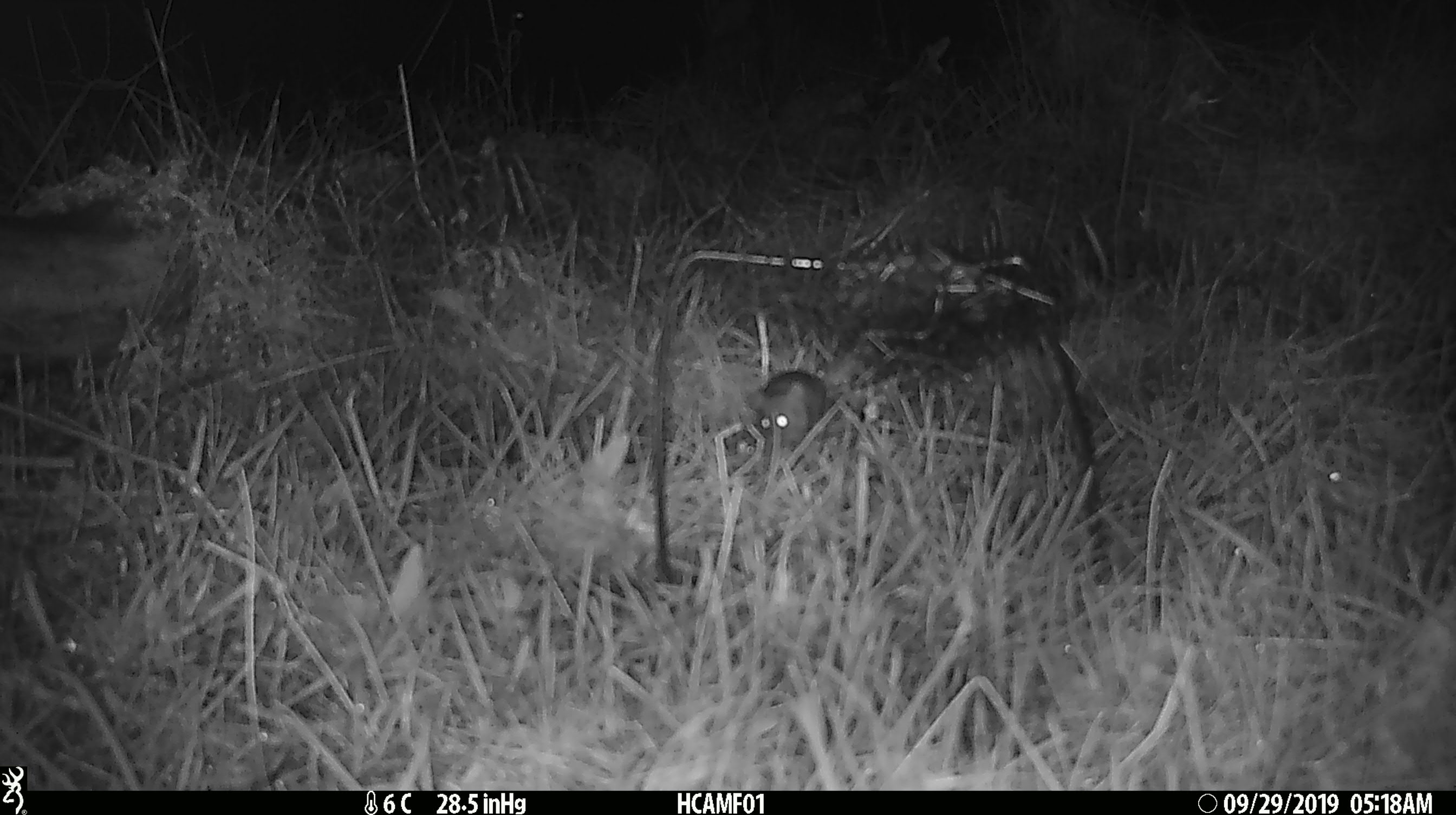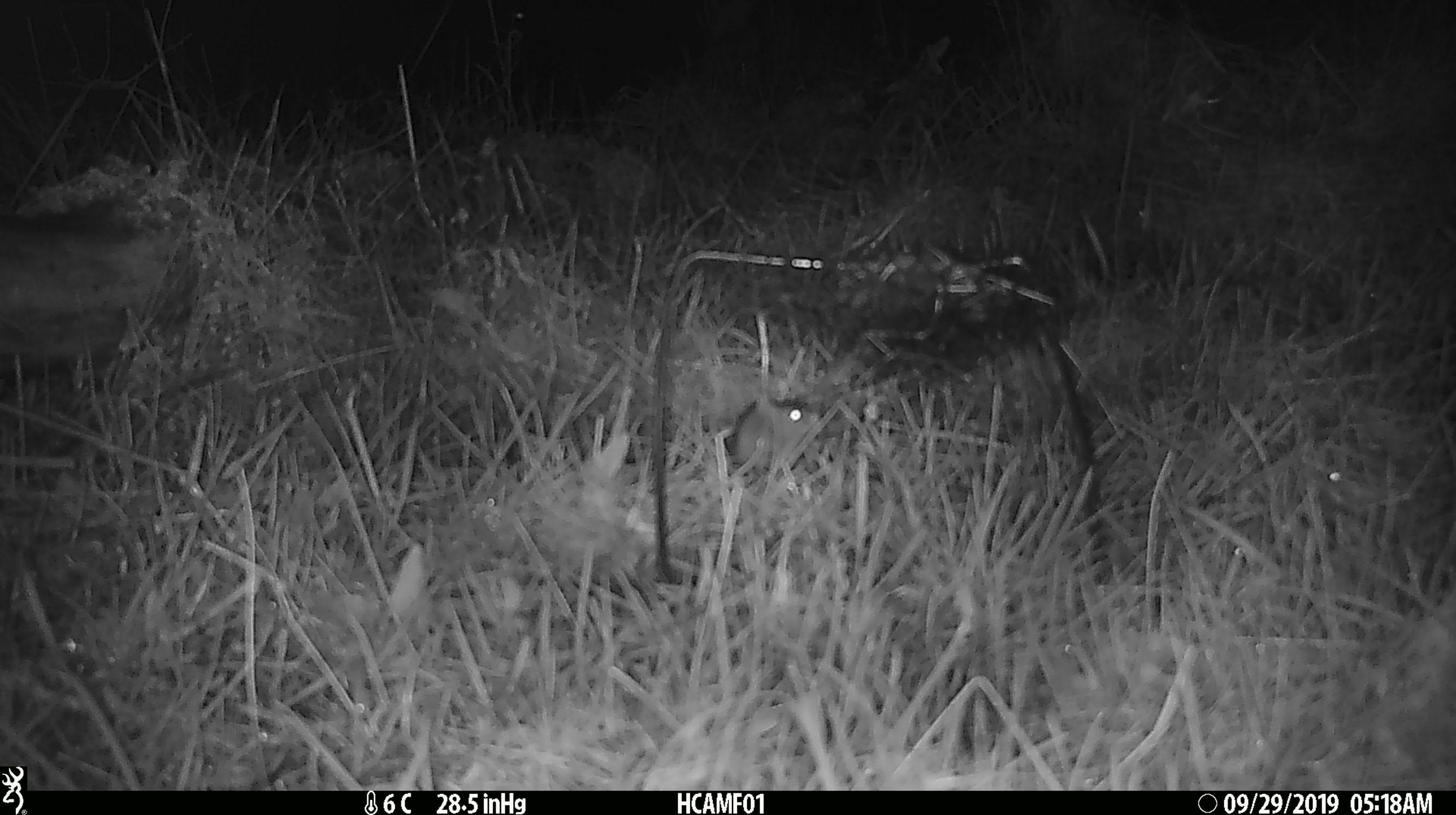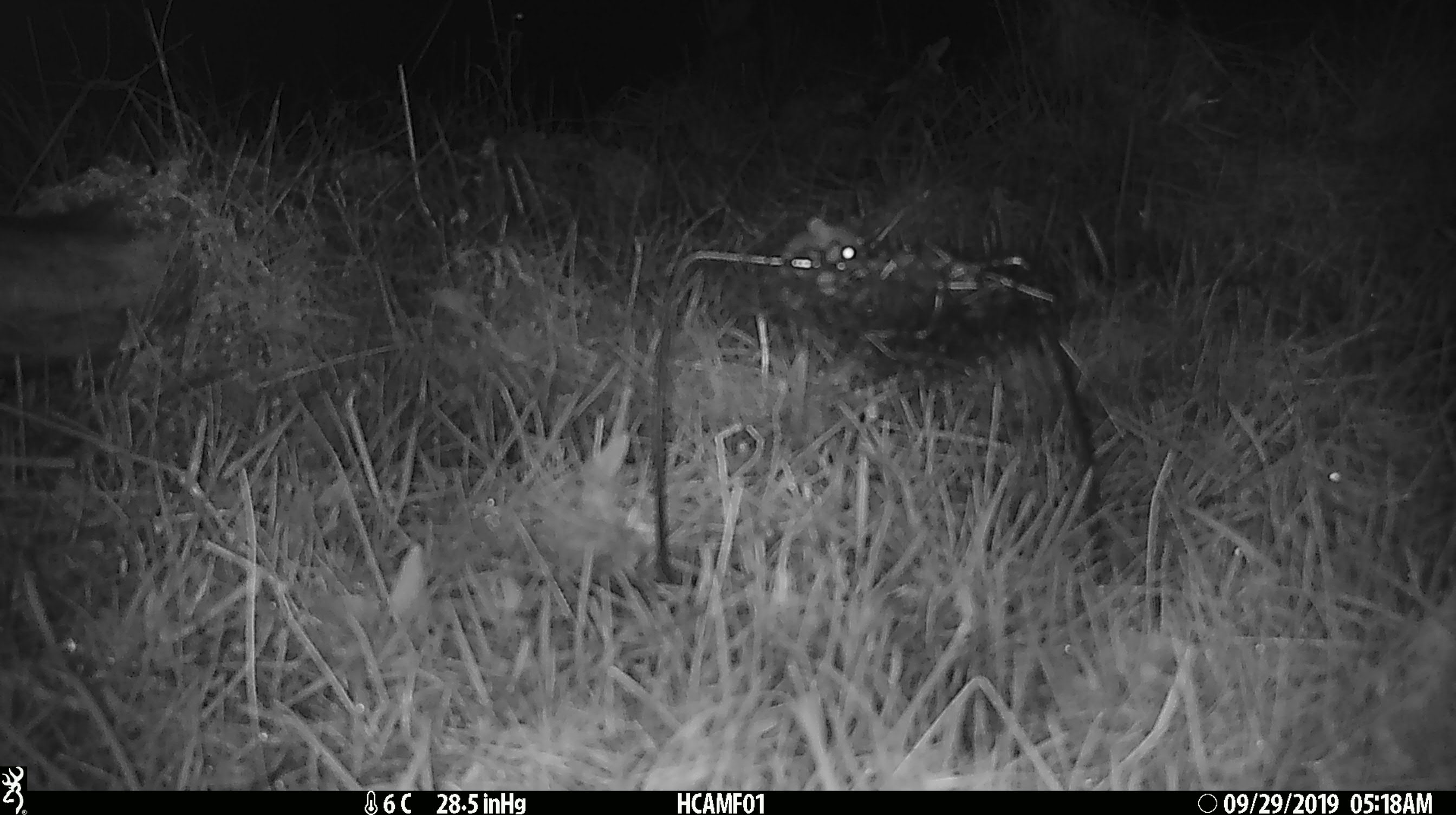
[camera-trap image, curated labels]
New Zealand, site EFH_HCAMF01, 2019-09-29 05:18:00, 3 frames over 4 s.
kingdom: Animalia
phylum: Chordata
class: Mammalia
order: Rodentia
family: Muridae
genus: Mus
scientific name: Mus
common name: mouse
Mouse (Mus).